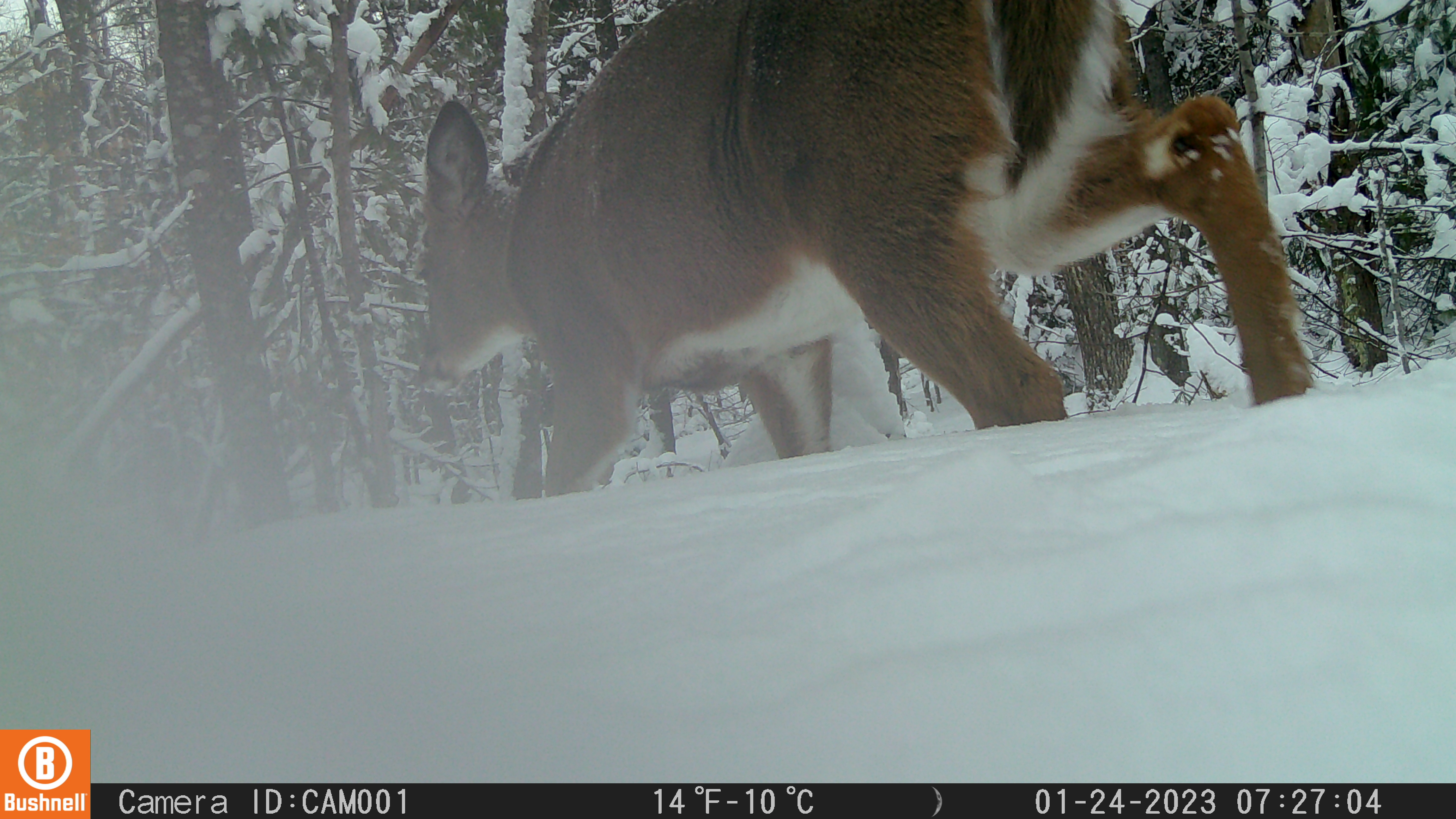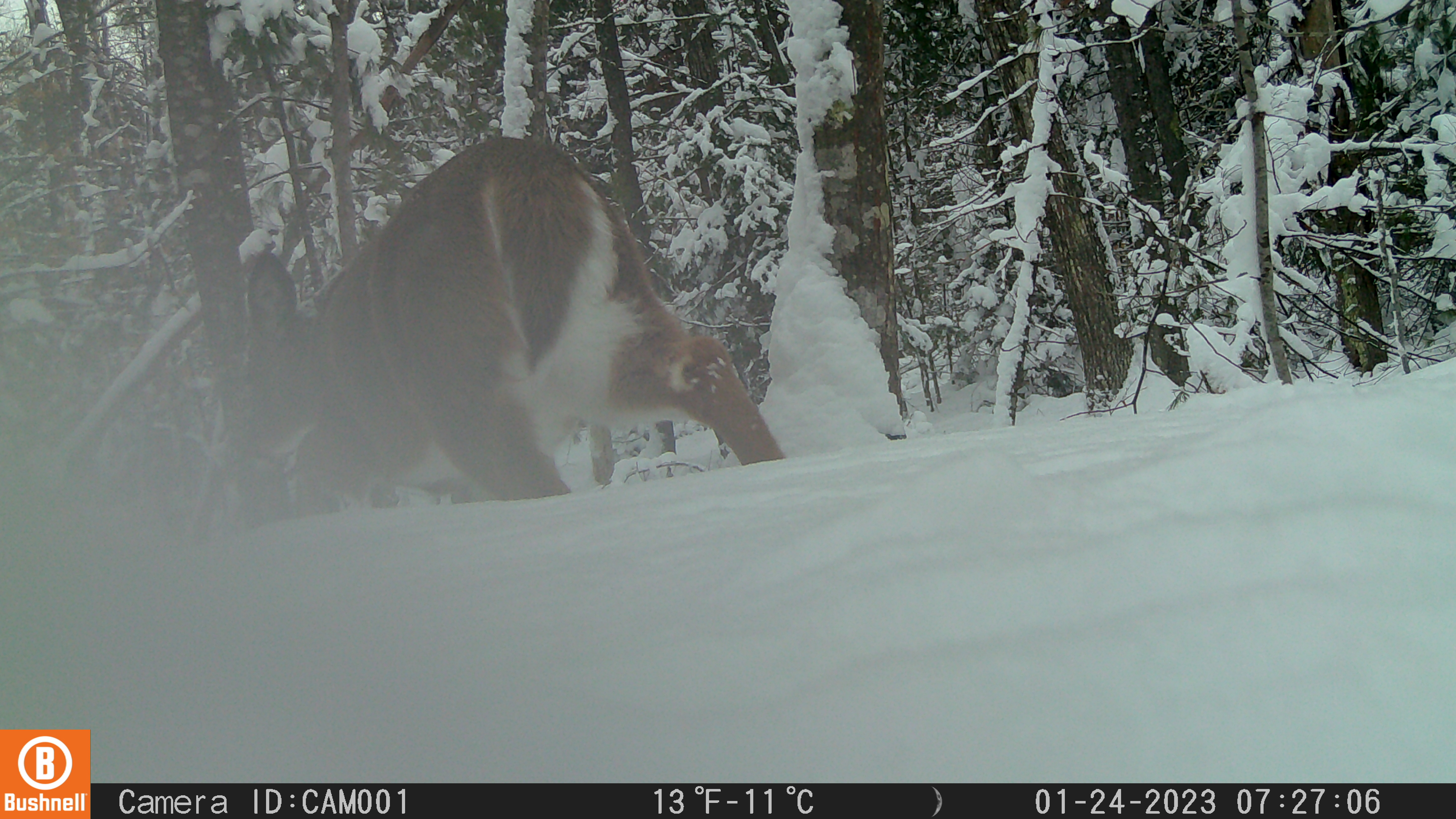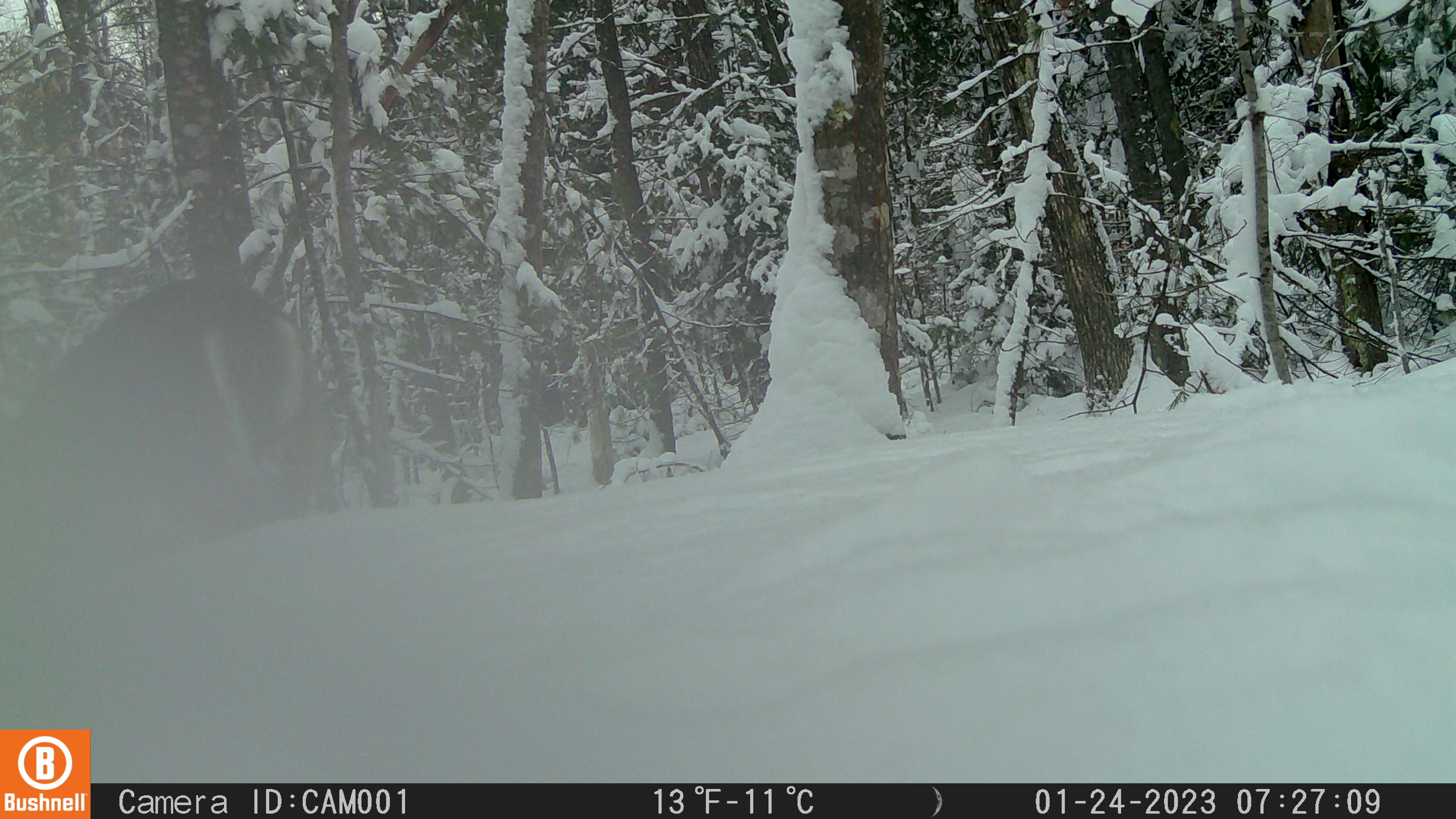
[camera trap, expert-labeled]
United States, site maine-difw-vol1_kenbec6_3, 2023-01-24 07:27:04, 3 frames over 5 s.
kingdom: Animalia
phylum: Chordata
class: Mammalia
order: Artiodactyla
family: Cervidae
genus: Odocoileus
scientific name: Odocoileus virginianus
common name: white-tailed deer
White-tailed deer (Odocoileus virginianus).